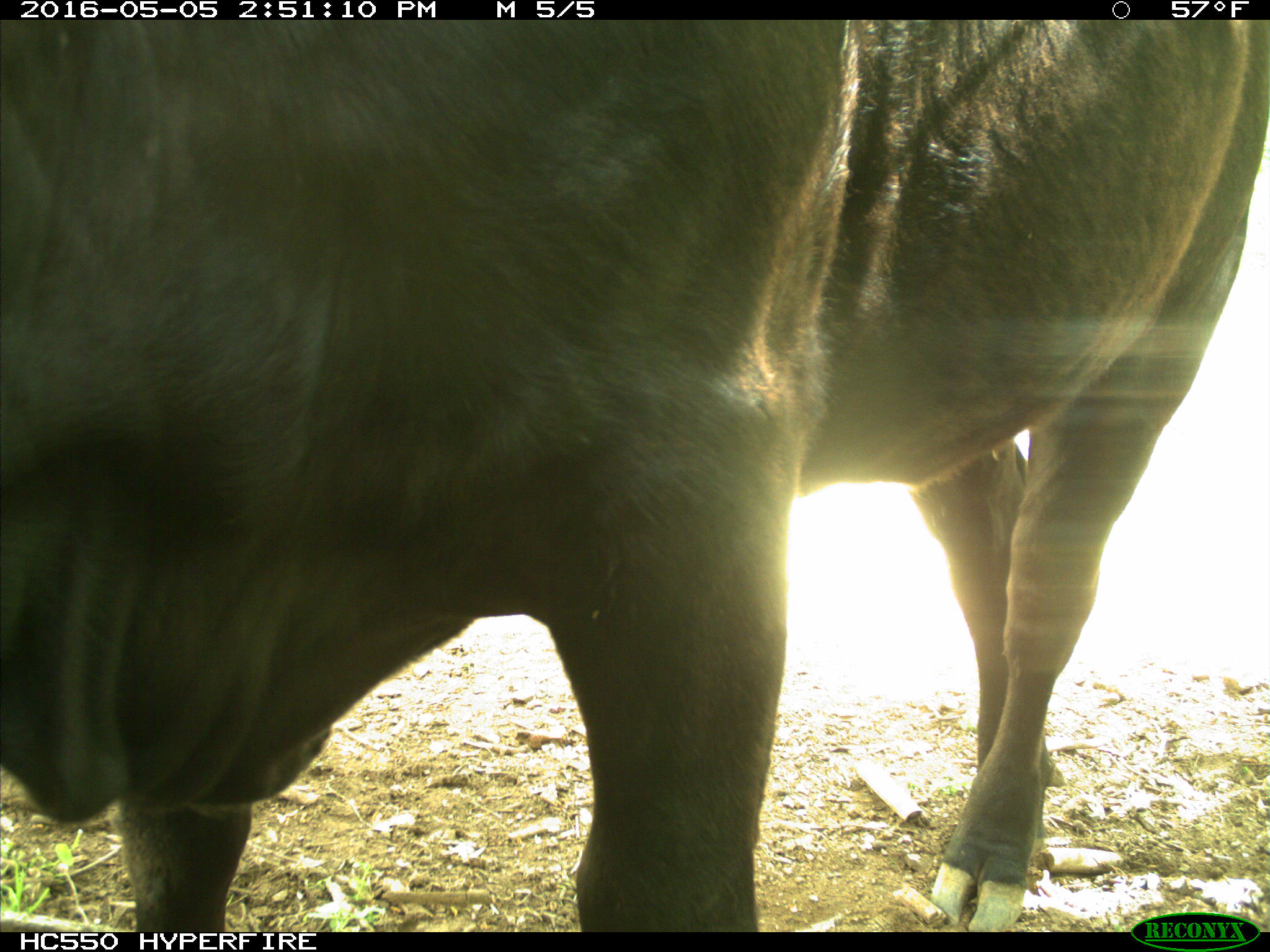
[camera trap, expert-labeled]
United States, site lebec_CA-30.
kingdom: Animalia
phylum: Chordata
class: Mammalia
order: Artiodactyla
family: Bovidae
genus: Bos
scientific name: Bos taurus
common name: domestic cow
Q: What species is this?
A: Bos taurus (domestic cow).